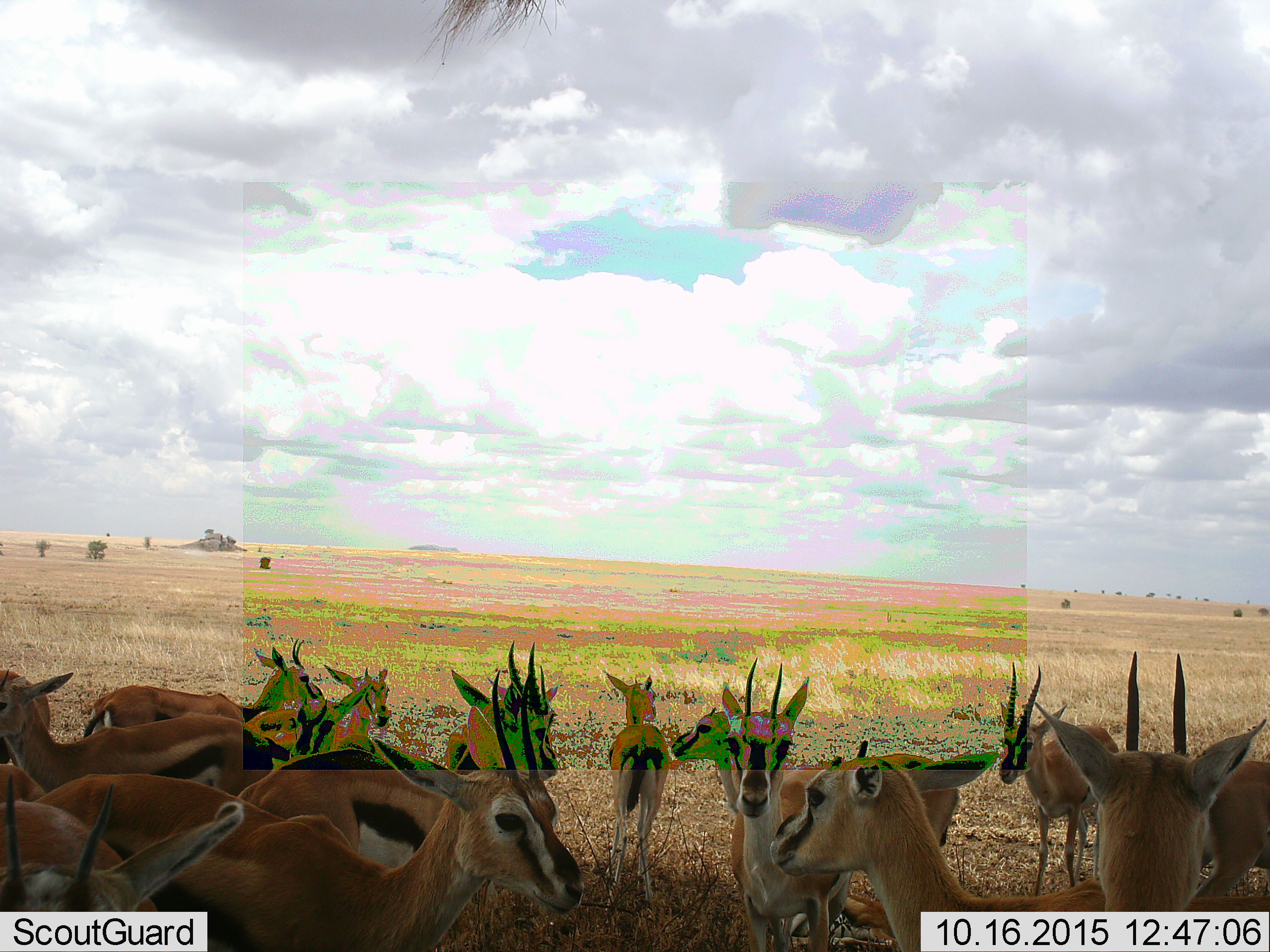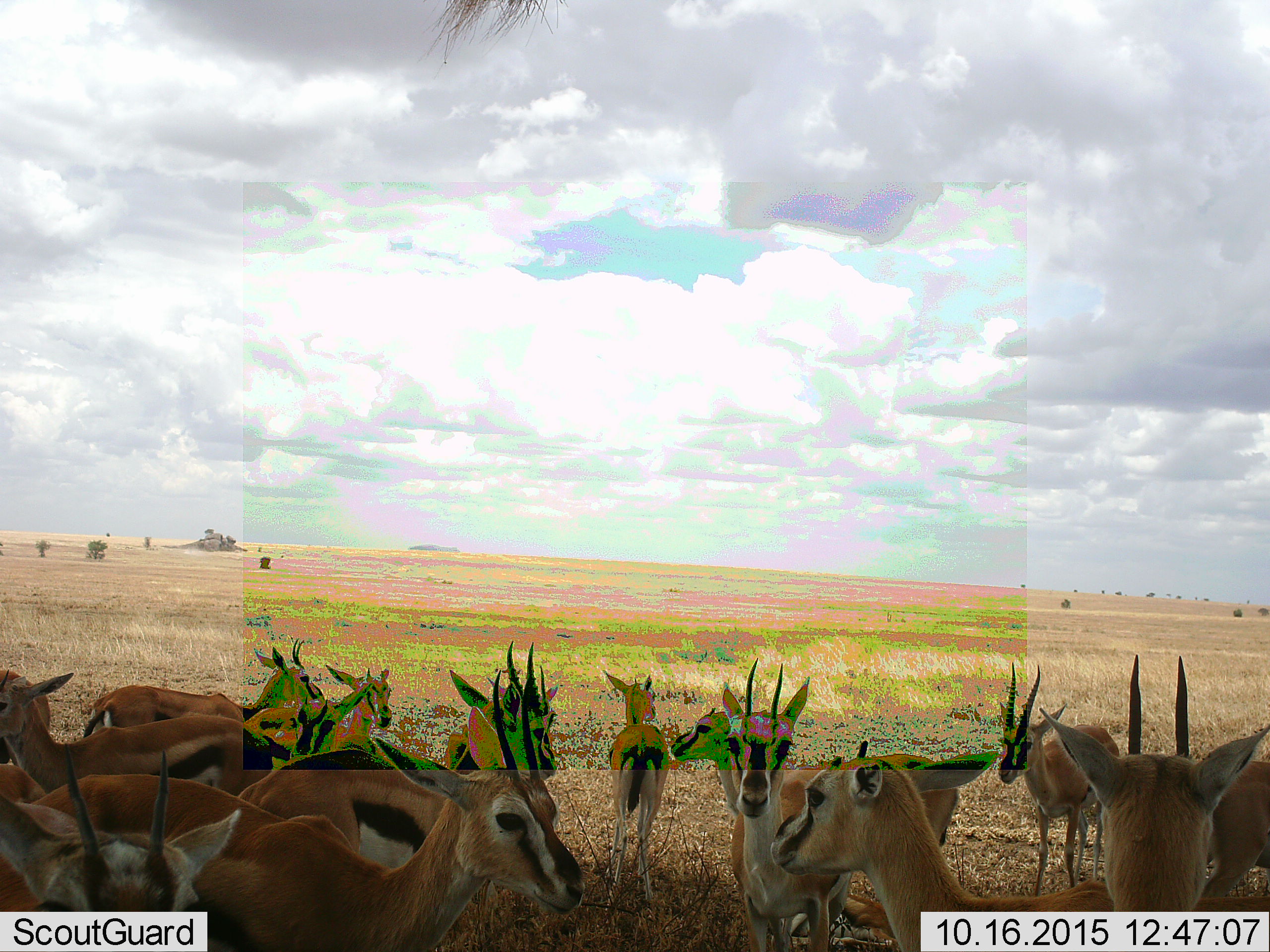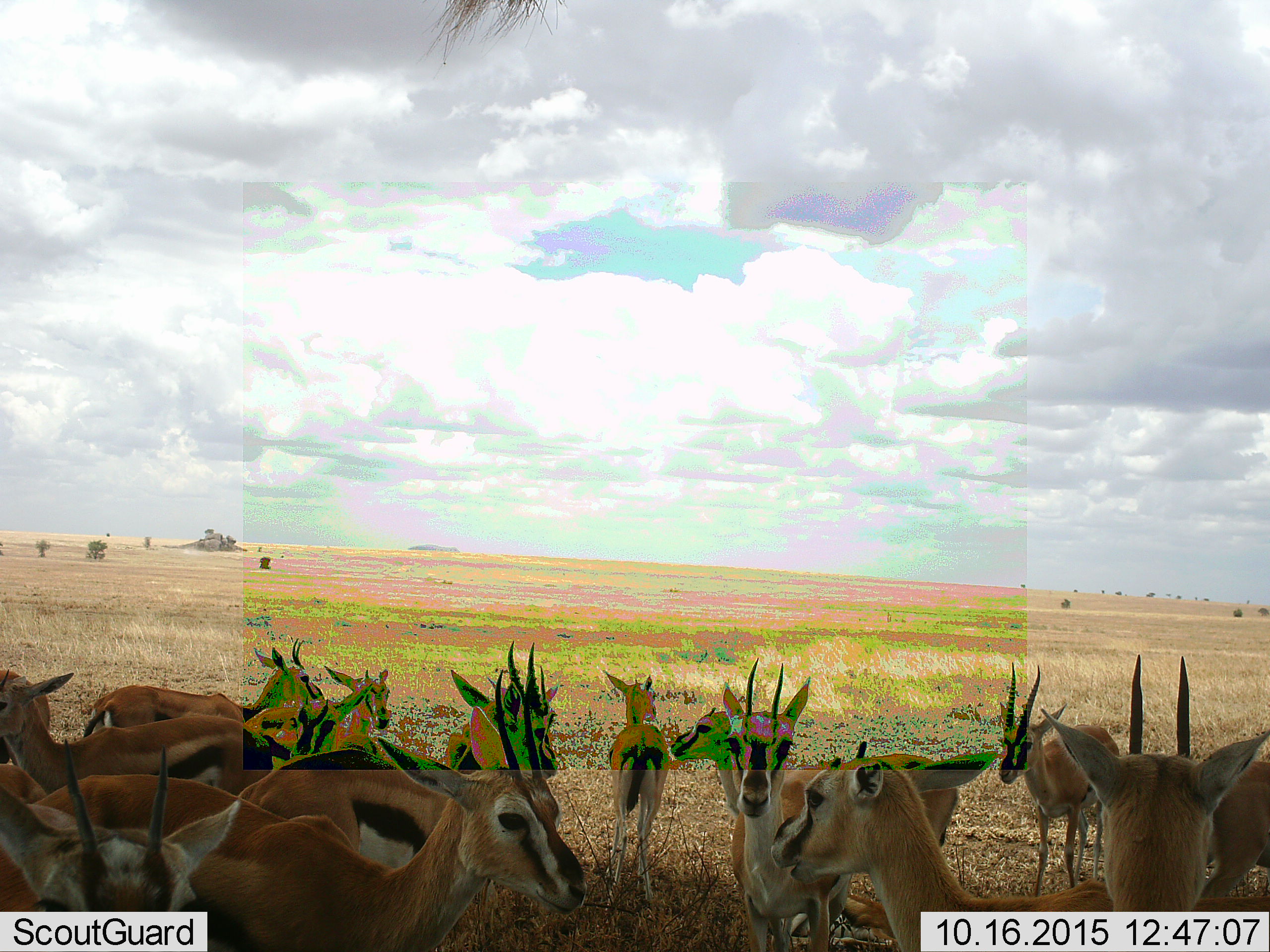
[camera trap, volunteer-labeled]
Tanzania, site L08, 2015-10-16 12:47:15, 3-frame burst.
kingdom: Animalia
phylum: Chordata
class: Mammalia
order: Artiodactyla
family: Bovidae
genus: Eudorcas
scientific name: Eudorcas thomsonii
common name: thomson's gazelle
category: gazellethomsons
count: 11-50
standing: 89%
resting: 0%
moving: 0%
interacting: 11%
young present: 33%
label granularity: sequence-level